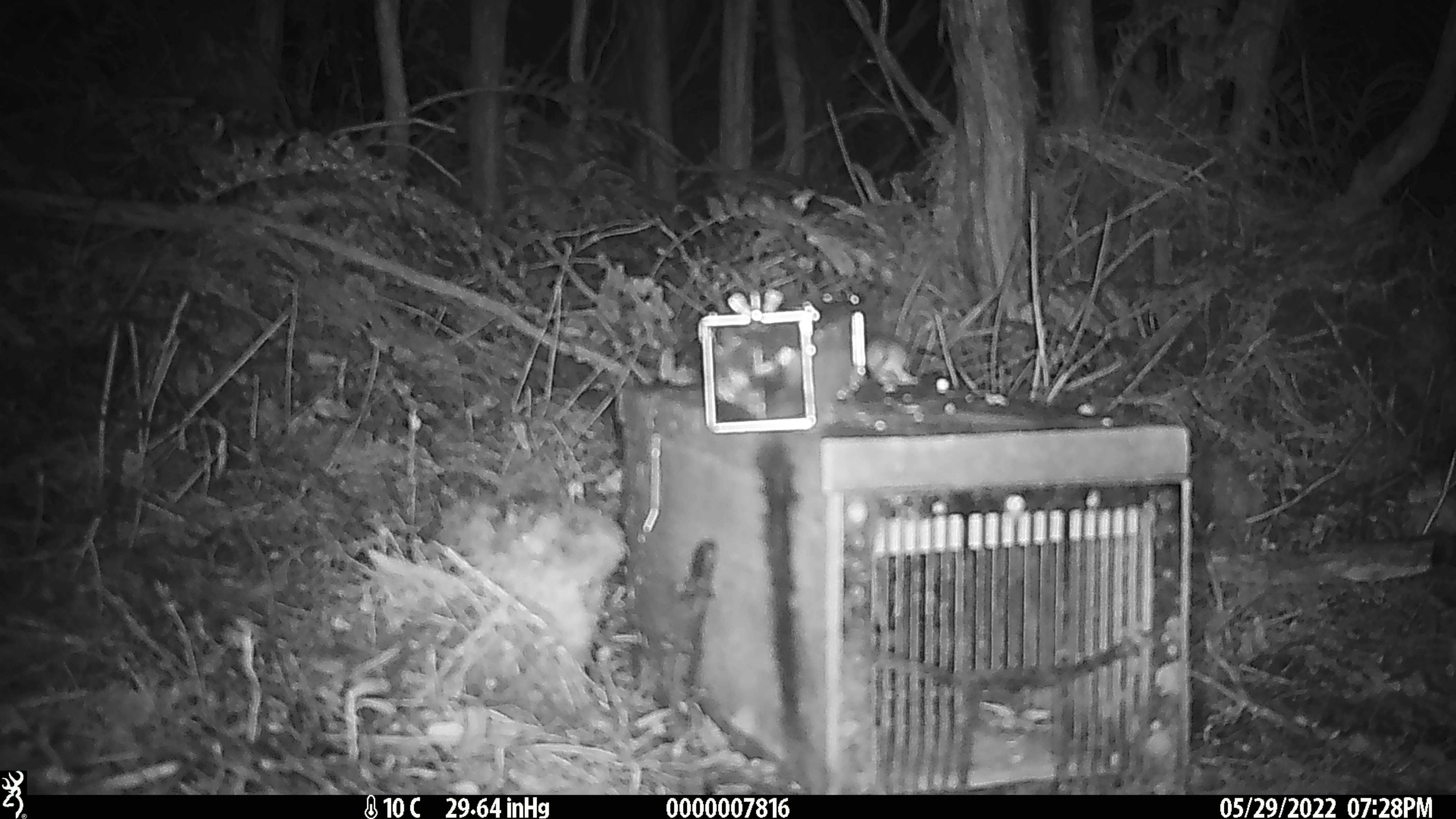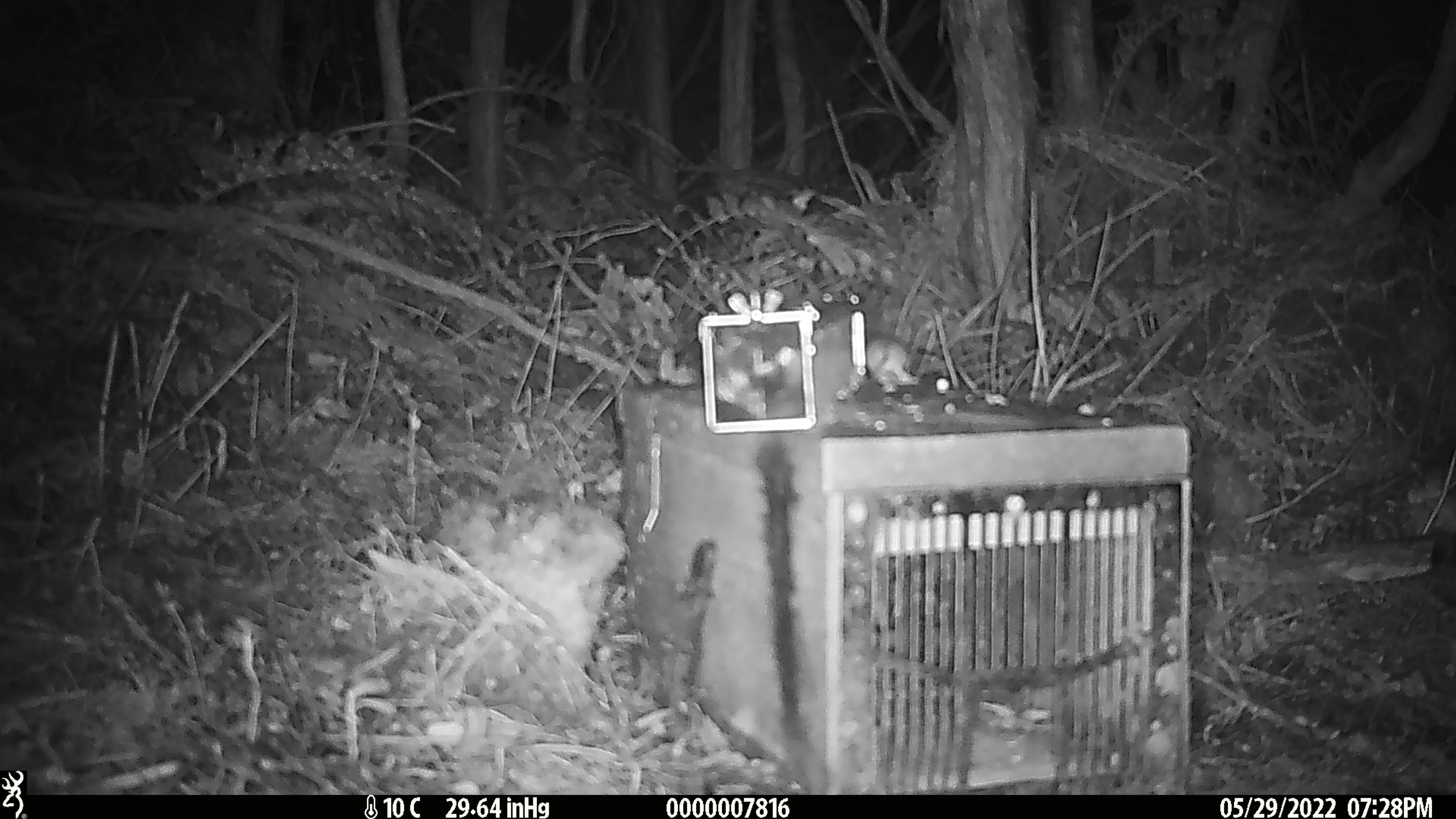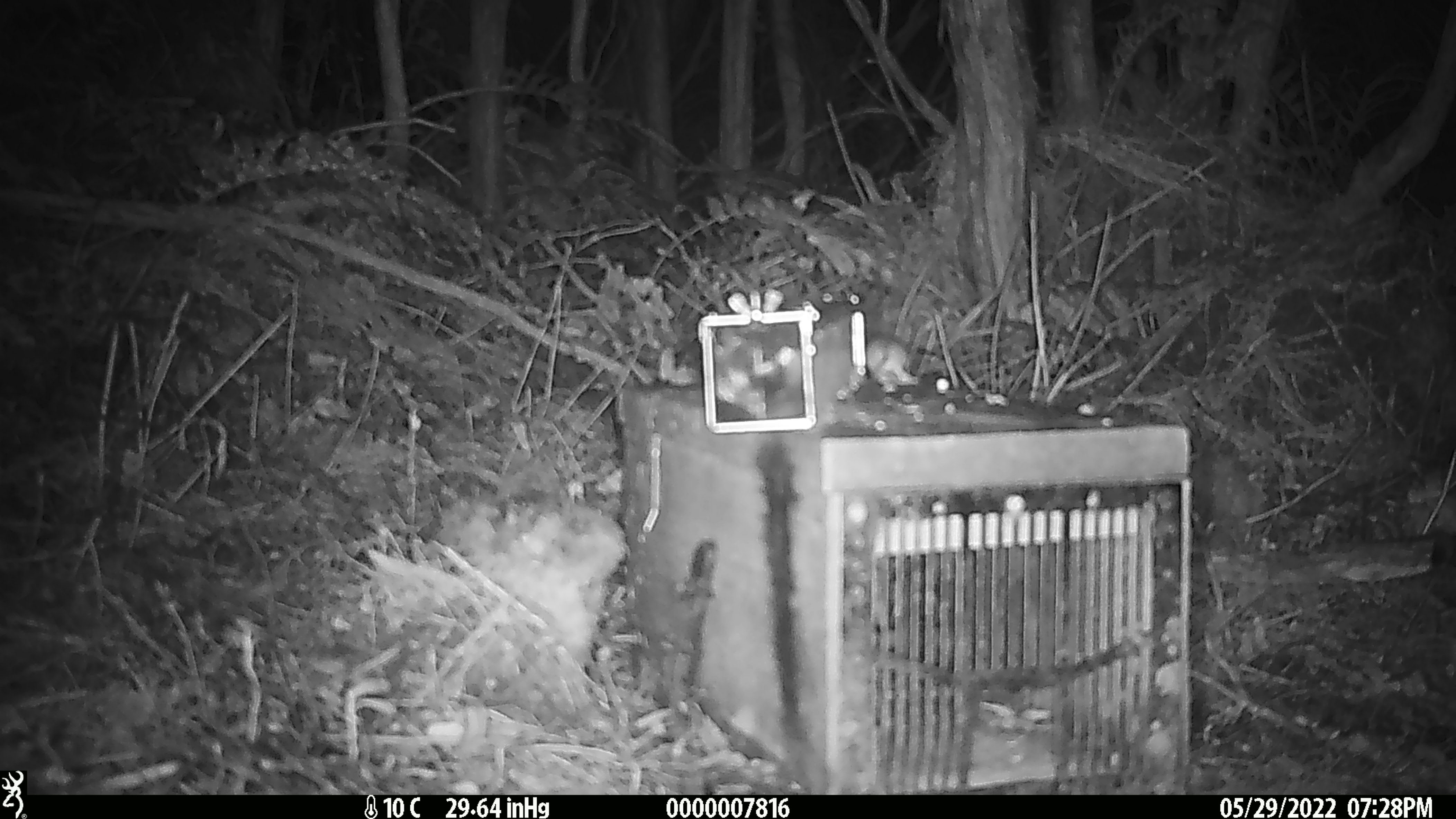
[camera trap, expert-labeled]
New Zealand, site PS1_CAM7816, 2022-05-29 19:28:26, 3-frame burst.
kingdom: Animalia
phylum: Chordata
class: Mammalia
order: Rodentia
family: Muridae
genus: Mus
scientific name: Mus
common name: mouse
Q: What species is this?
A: Mouse (Mus).